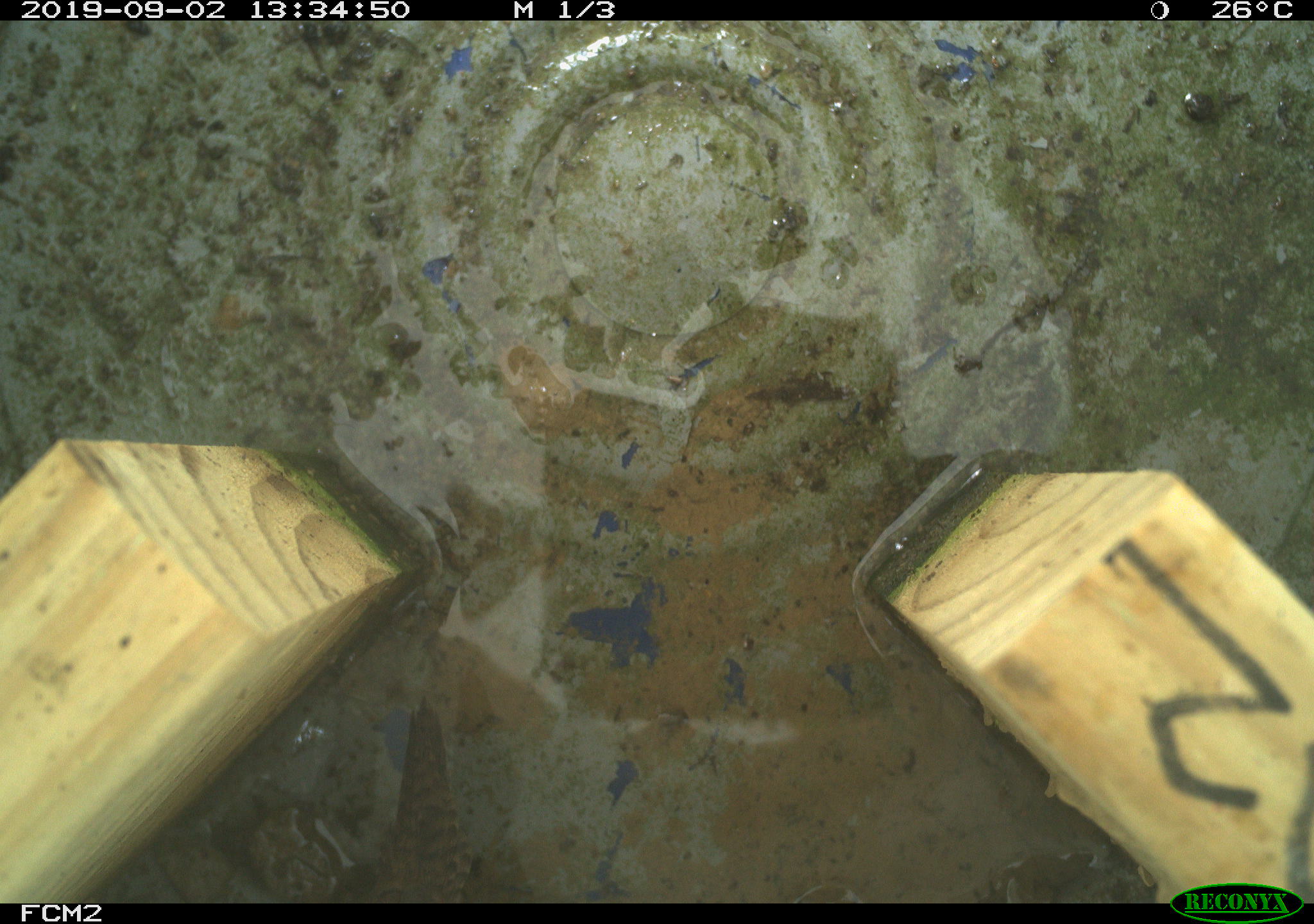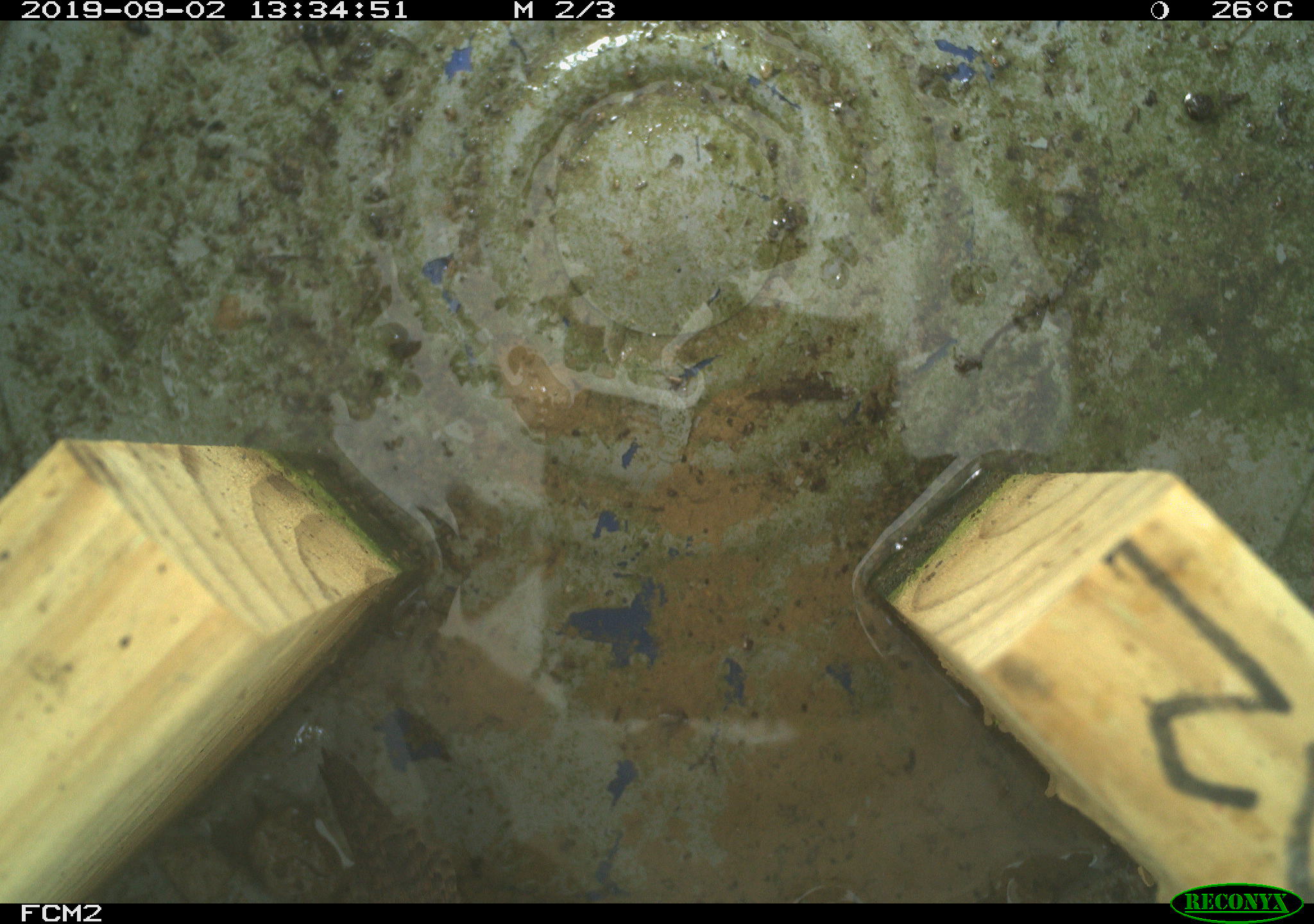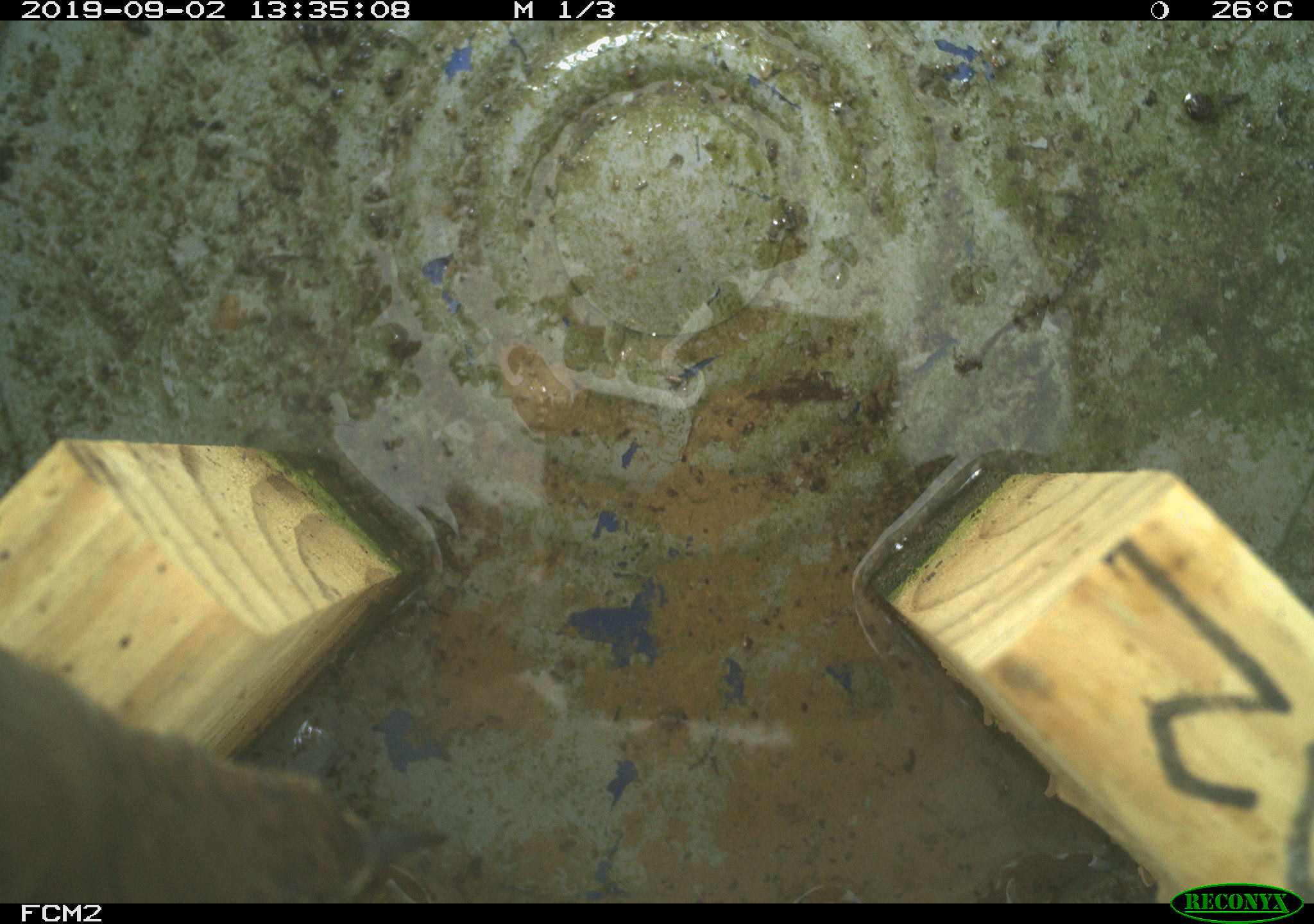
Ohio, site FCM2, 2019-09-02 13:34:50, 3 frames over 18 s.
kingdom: Animalia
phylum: Chordata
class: Aves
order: Passeriformes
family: Troglodytidae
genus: Troglodytes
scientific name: Troglodytes aedon aedon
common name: northern house wren